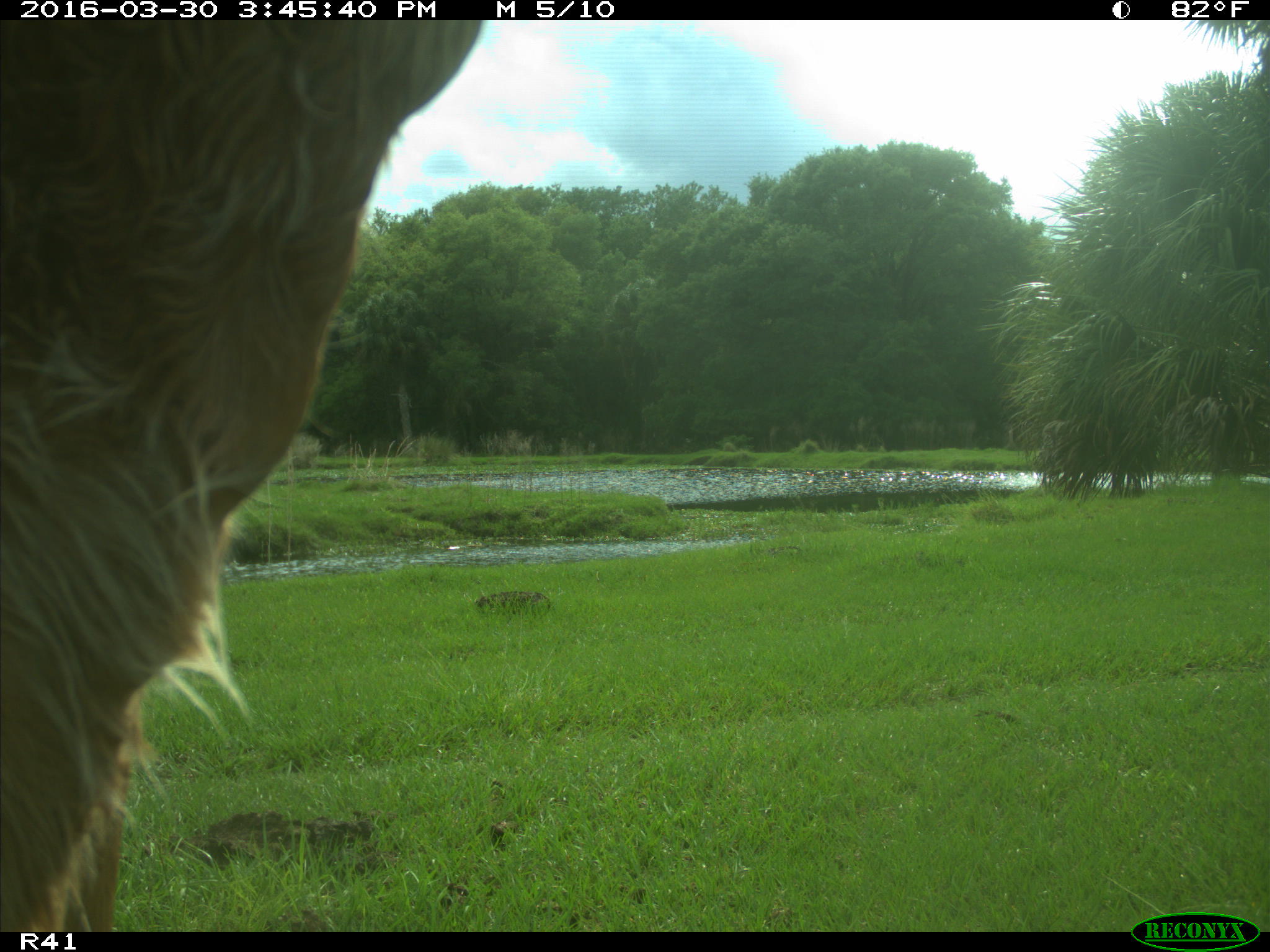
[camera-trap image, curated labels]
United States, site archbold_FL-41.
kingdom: Animalia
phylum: Chordata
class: Mammalia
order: Artiodactyla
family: Bovidae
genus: Bos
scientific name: Bos taurus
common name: domestic cow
Bos taurus (domestic cow).